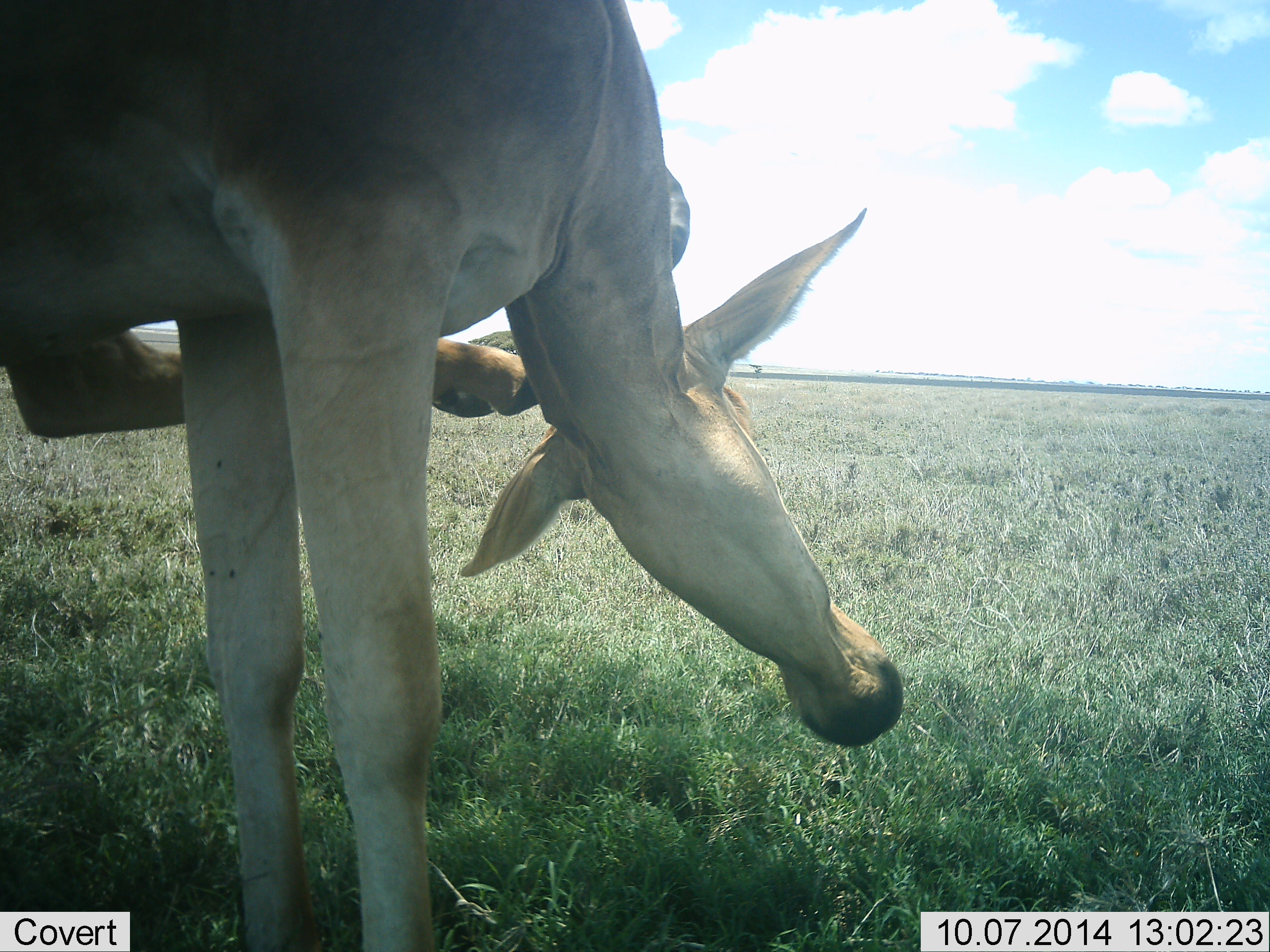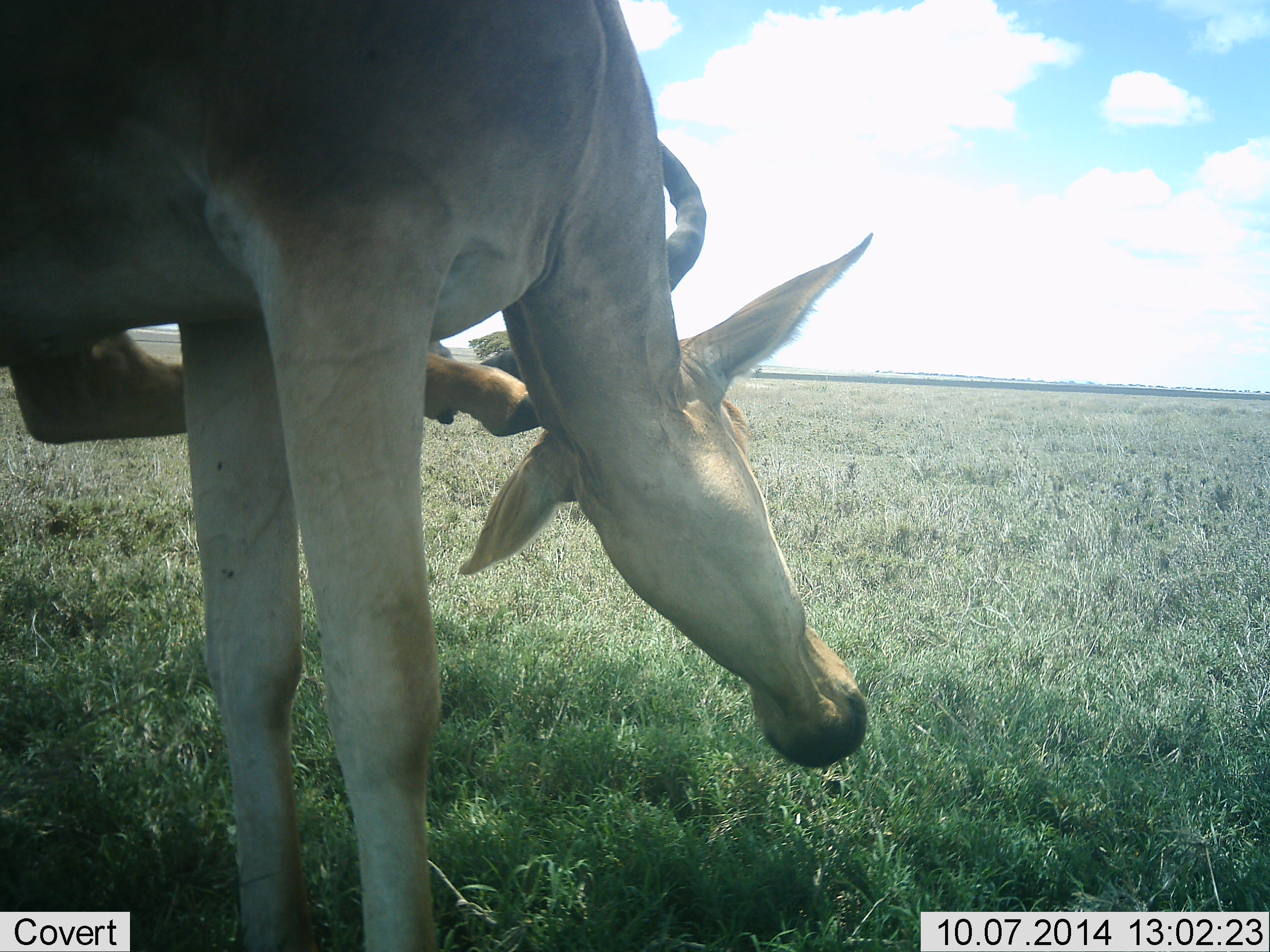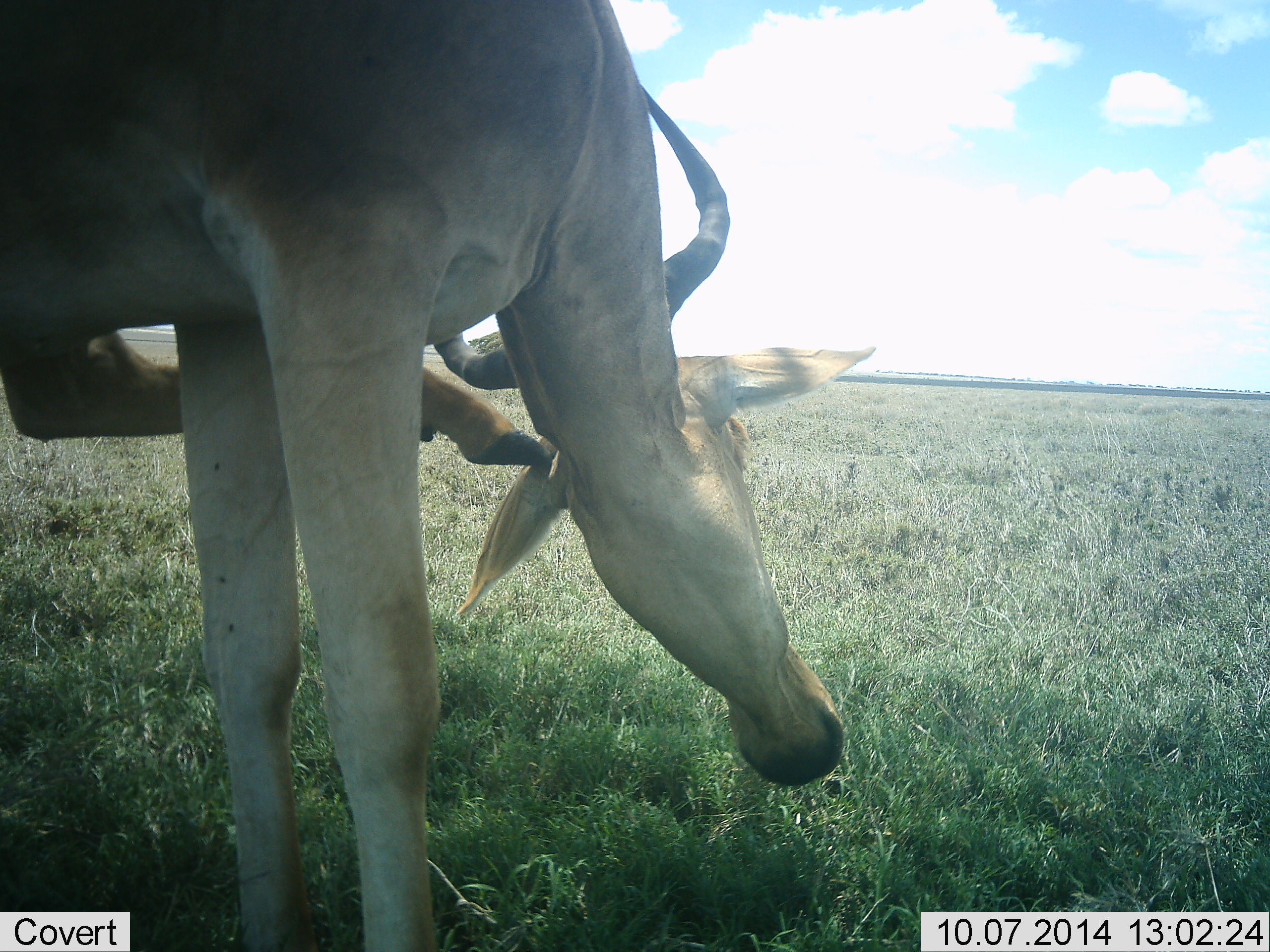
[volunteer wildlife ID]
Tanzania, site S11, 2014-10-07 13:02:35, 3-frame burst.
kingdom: Animalia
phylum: Chordata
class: Mammalia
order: Artiodactyla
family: Bovidae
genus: Alcelaphus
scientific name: Alcelaphus buselaphus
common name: hartebeest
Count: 1.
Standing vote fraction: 80%.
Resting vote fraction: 10%.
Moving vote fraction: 0%.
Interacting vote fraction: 10%.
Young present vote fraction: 0%.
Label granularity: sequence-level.